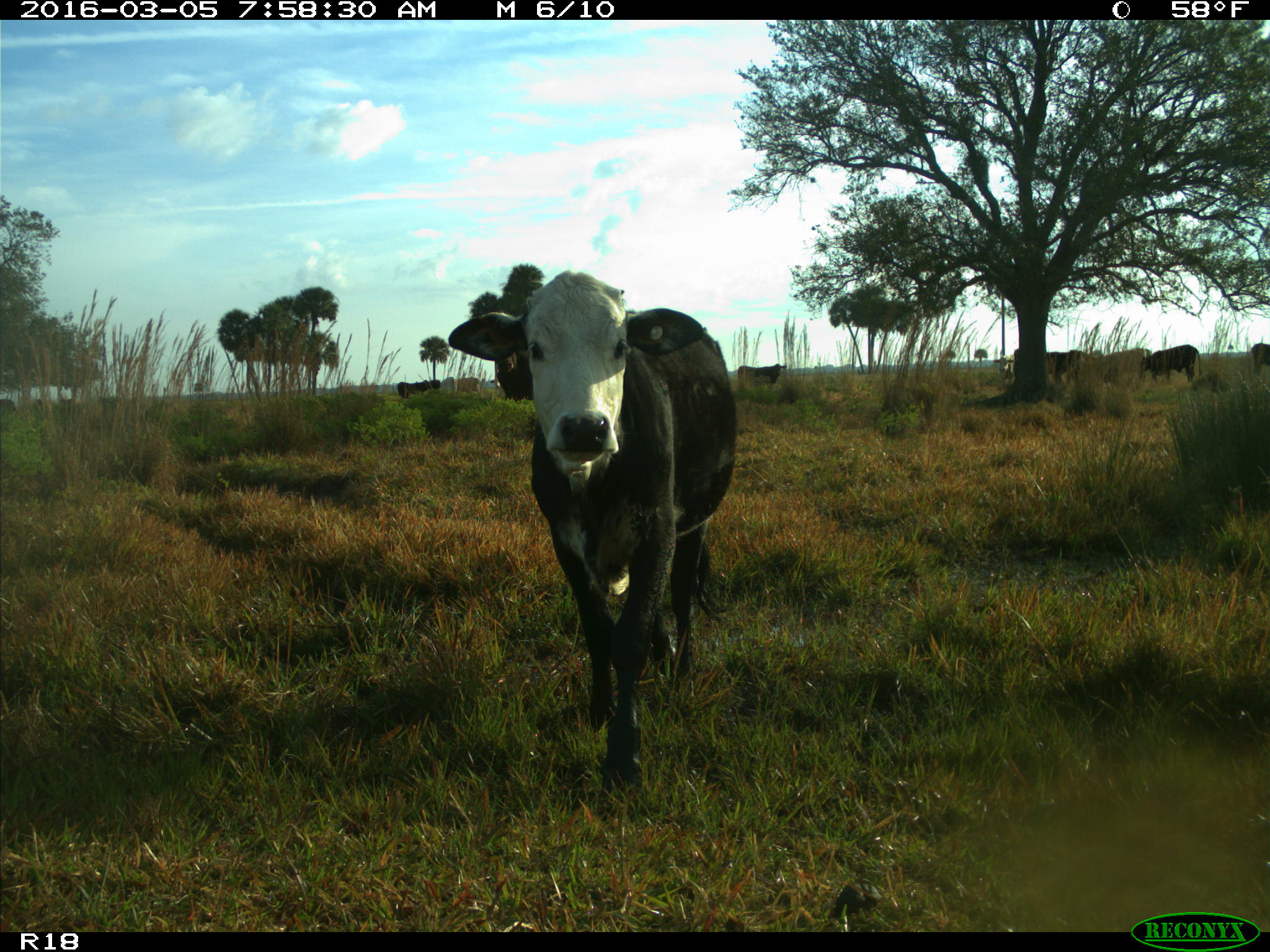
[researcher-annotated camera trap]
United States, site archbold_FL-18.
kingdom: Animalia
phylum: Chordata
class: Mammalia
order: Artiodactyla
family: Bovidae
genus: Bos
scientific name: Bos taurus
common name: domestic cow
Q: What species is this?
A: Bos taurus (domestic cow).